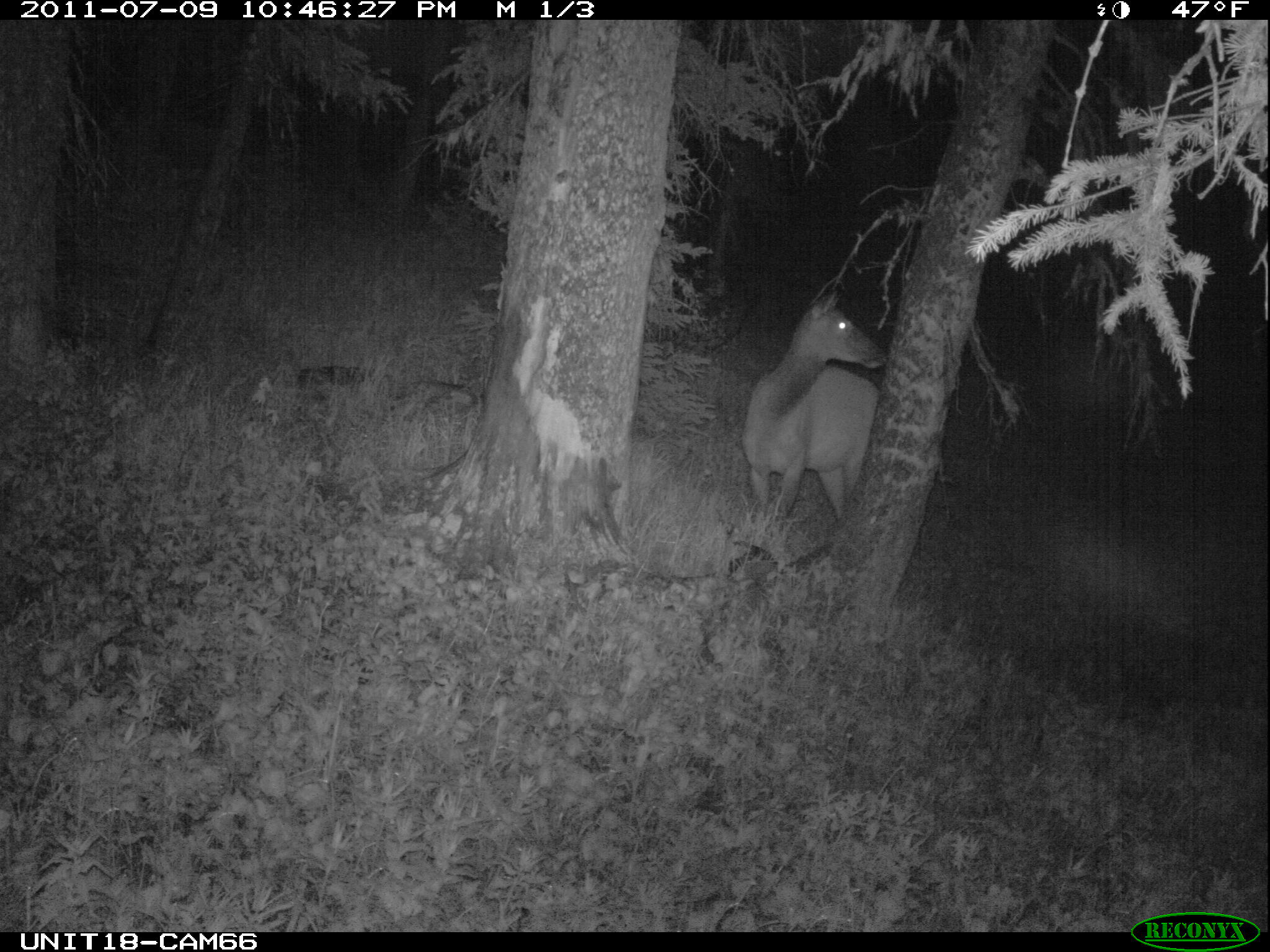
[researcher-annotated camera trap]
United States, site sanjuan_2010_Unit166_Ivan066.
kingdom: Animalia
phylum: Chordata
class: Mammalia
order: Artiodactyla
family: Cervidae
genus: Cervus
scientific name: Cervus elaphus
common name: red deer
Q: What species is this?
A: Cervus elaphus (red deer).